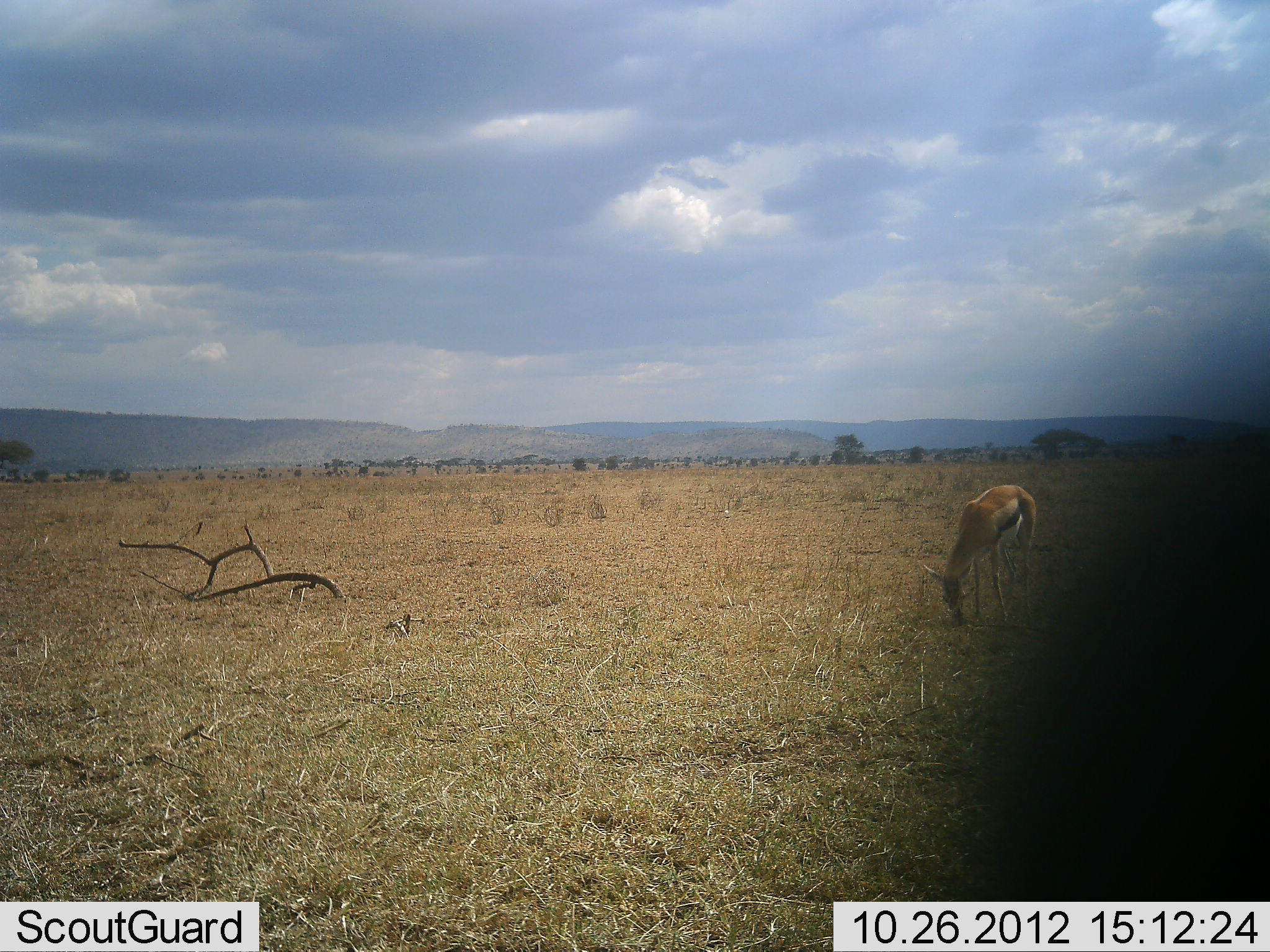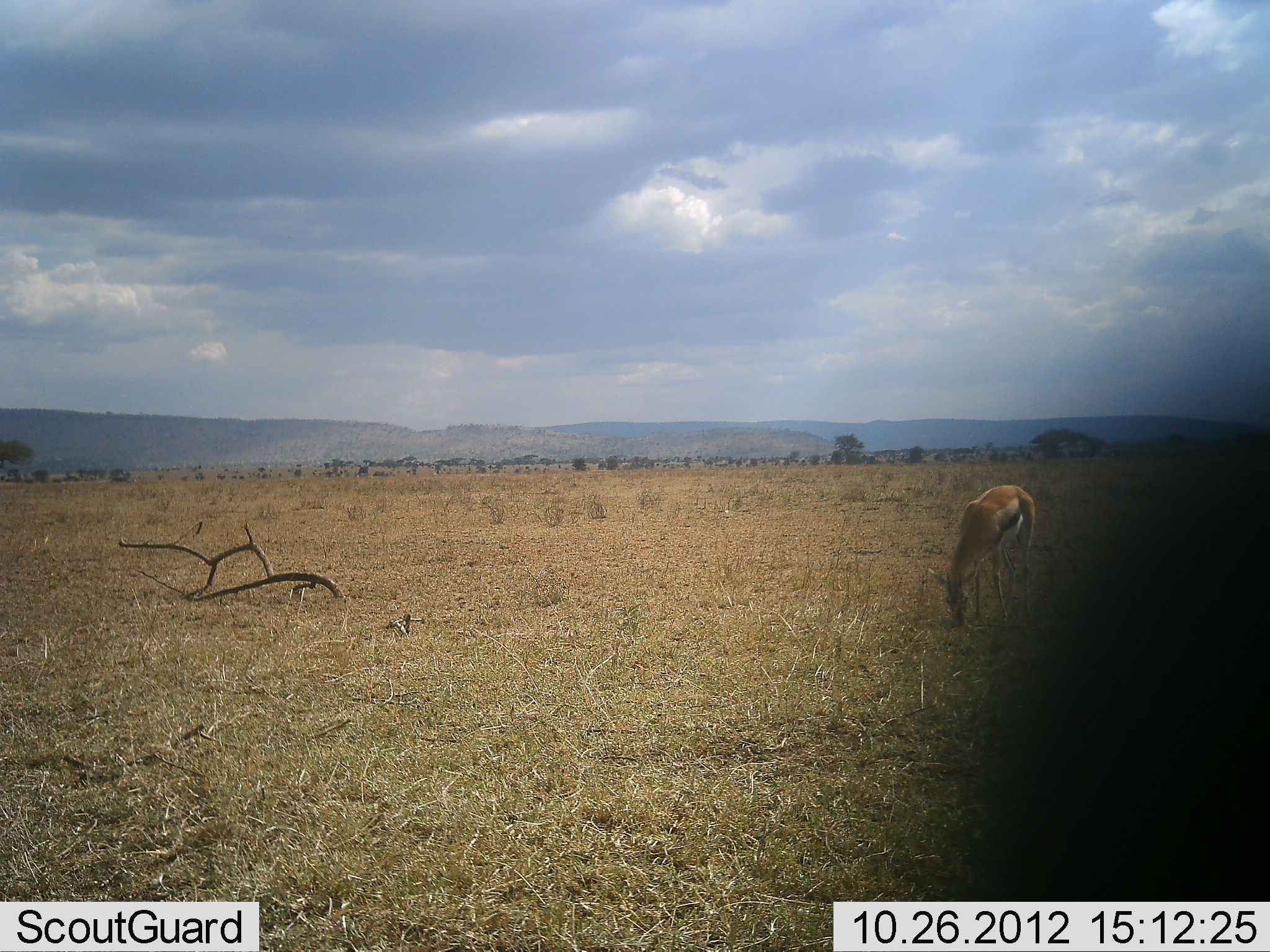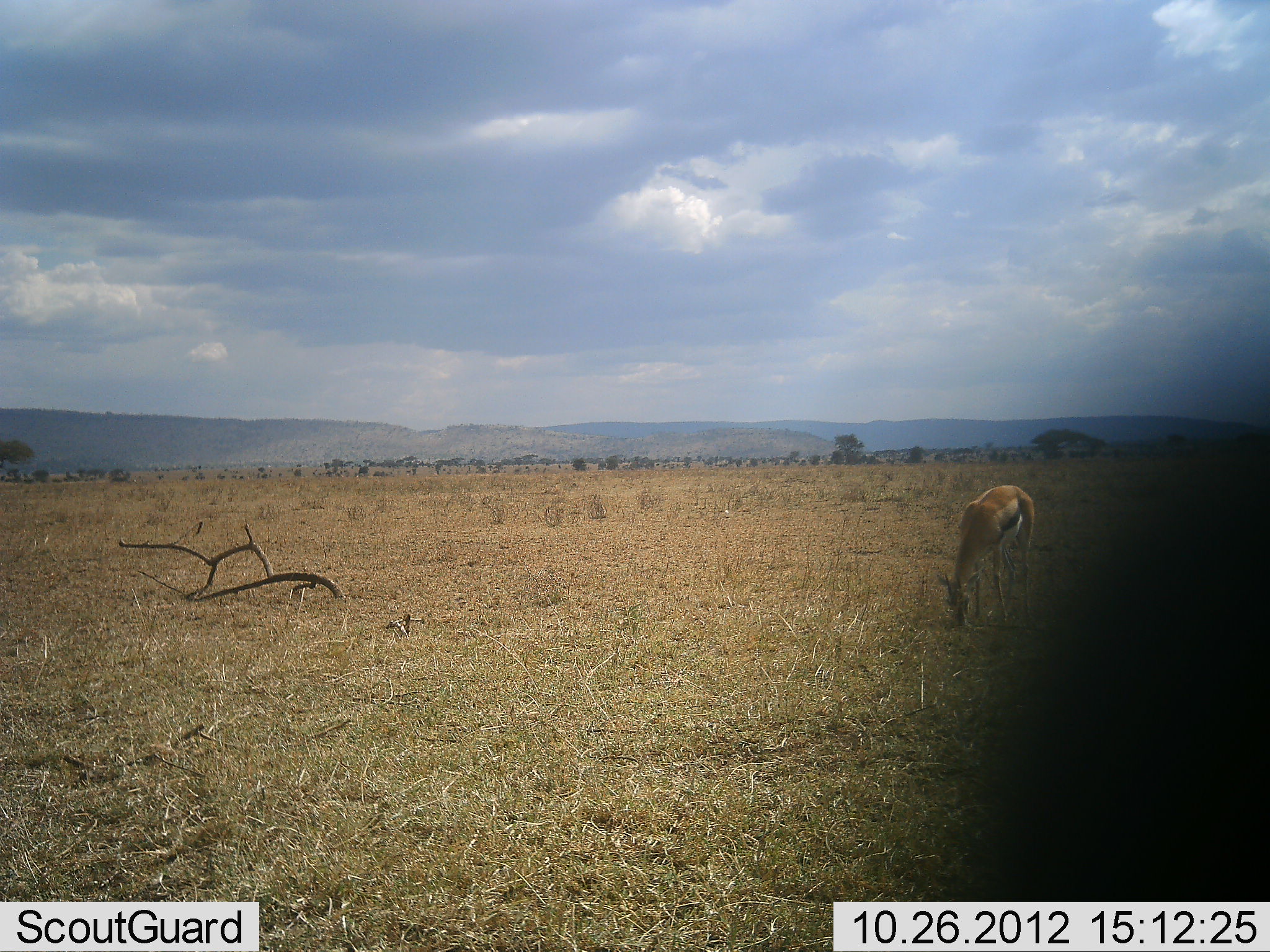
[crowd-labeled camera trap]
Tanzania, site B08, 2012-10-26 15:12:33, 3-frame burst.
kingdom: Animalia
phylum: Chordata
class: Mammalia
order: Artiodactyla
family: Bovidae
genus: Eudorcas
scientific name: Eudorcas thomsonii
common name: thomson's gazelle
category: gazellethomsons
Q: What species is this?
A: Gazellethomsons (thomson's gazelle) (Eudorcas thomsonii).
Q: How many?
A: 1.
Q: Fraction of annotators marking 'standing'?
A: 30%.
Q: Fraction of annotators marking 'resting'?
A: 0%.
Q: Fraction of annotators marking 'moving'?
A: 0%.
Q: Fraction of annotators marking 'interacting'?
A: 0%.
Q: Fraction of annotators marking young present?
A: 0%.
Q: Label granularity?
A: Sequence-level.